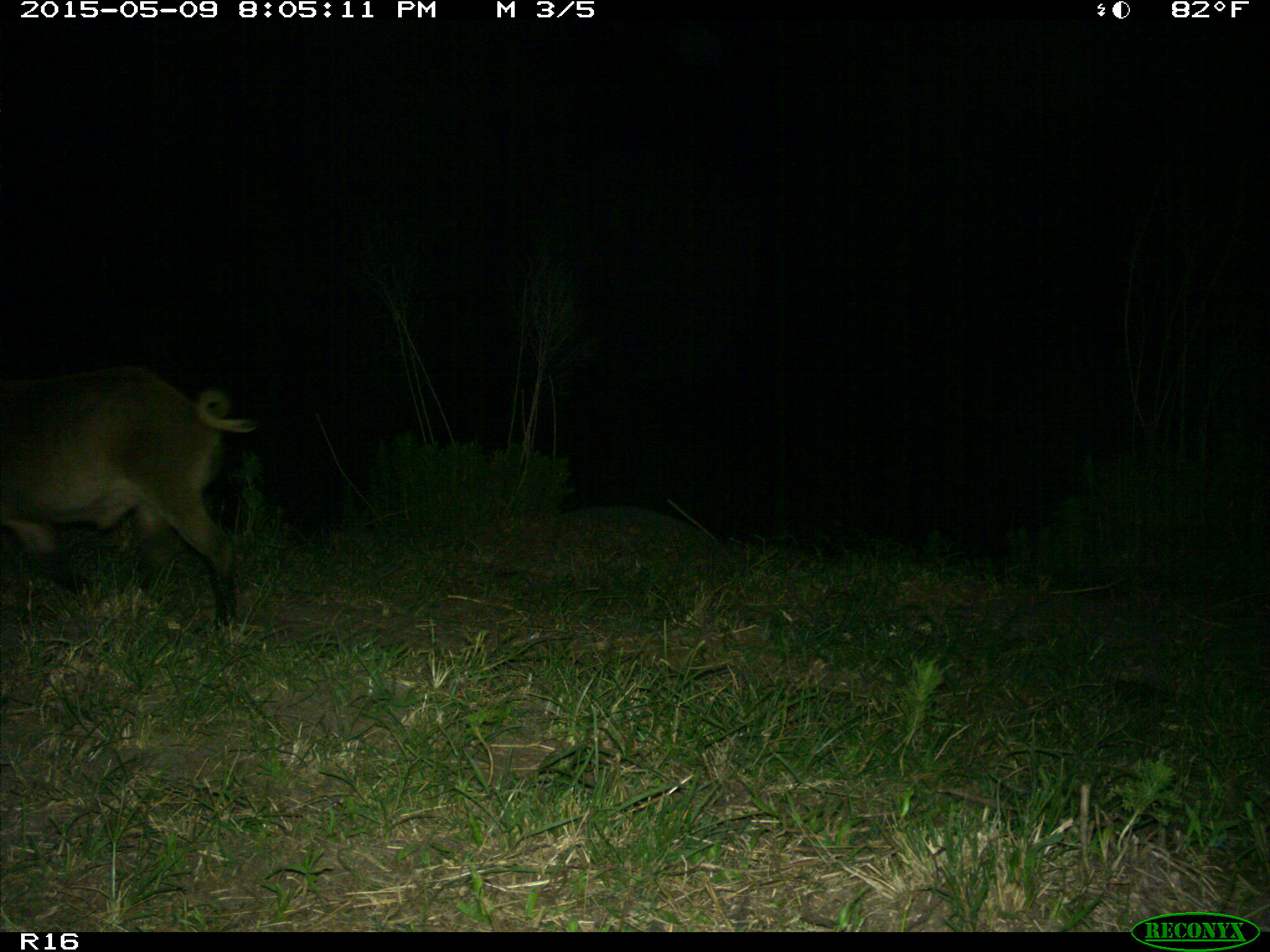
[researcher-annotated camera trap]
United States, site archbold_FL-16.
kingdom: Animalia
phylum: Chordata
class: Mammalia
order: Artiodactyla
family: Suidae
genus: Sus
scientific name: Sus scrofa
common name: wild boar